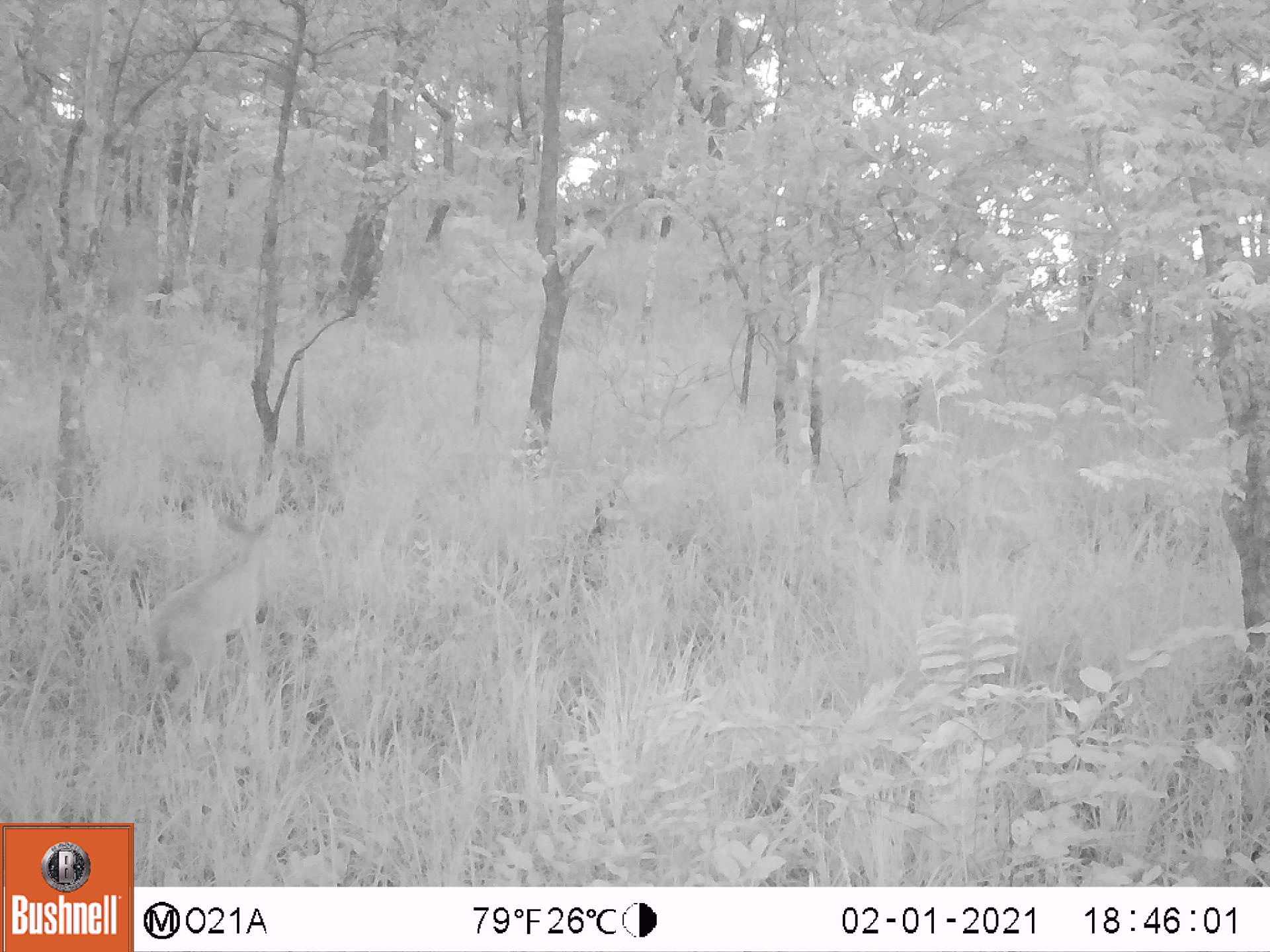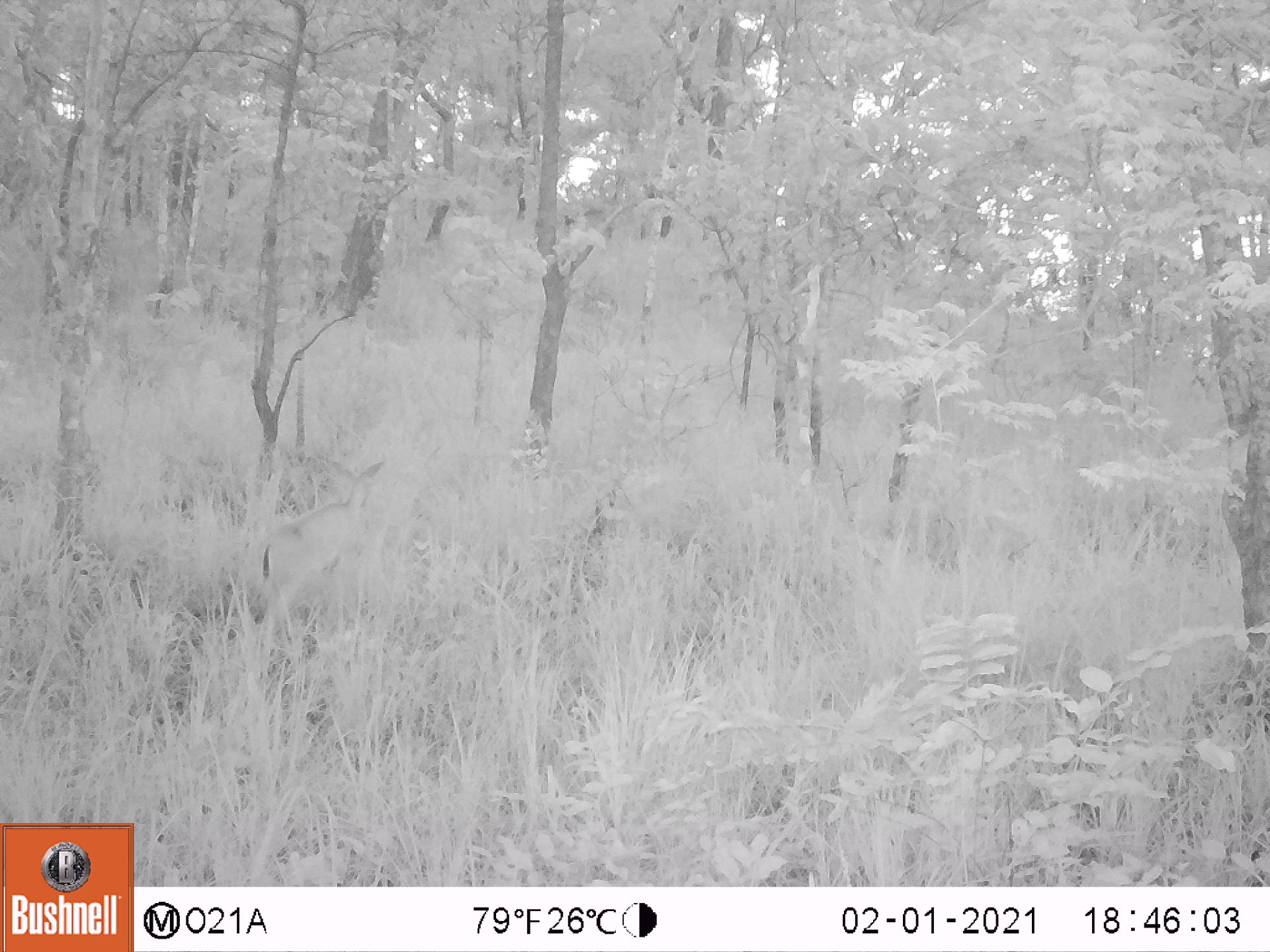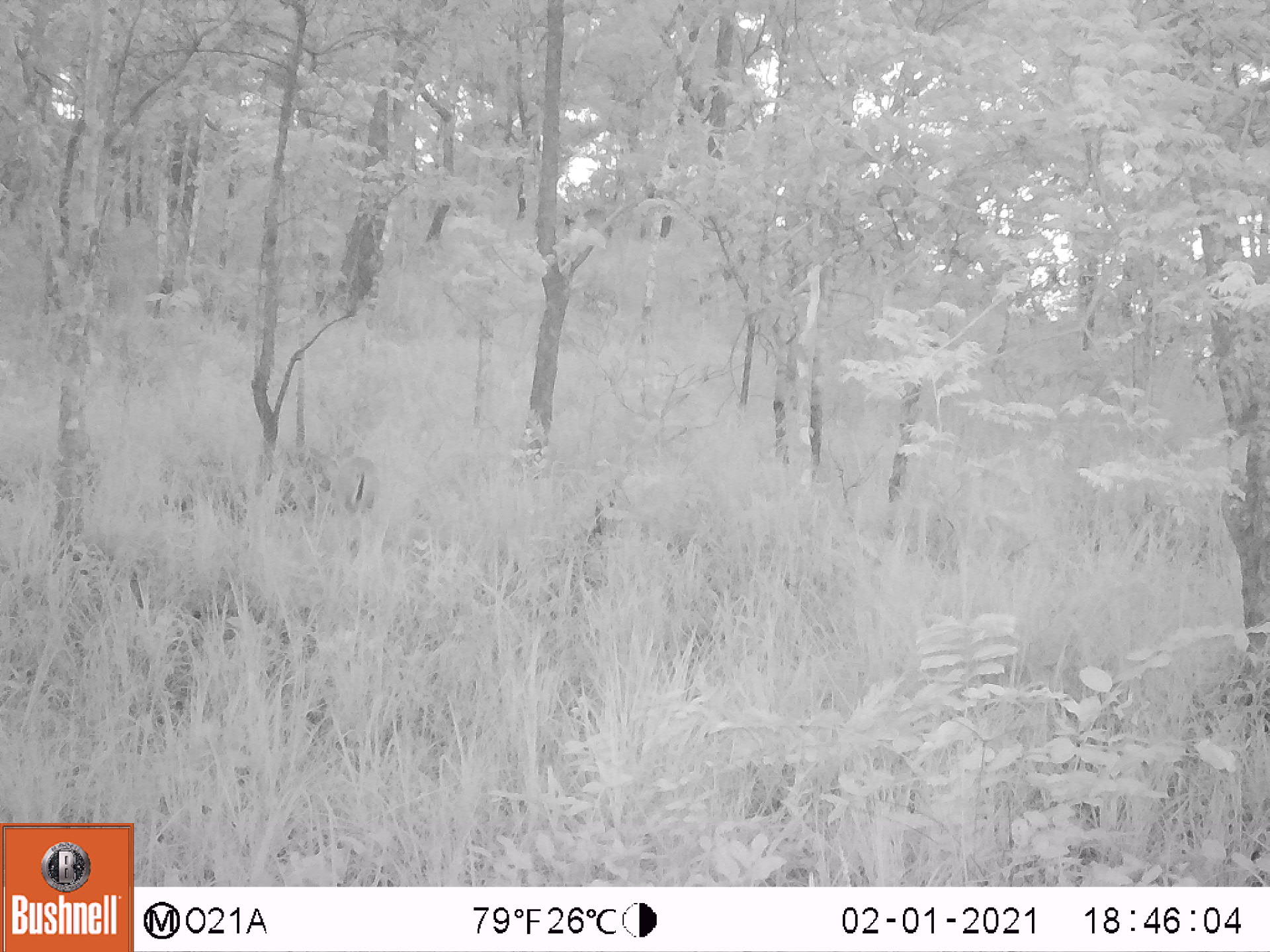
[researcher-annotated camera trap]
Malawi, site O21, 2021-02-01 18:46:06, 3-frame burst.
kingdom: Animalia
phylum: Chordata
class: Mammalia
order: Artiodactyla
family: Bovidae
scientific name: Antilopinae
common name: small antelope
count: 1